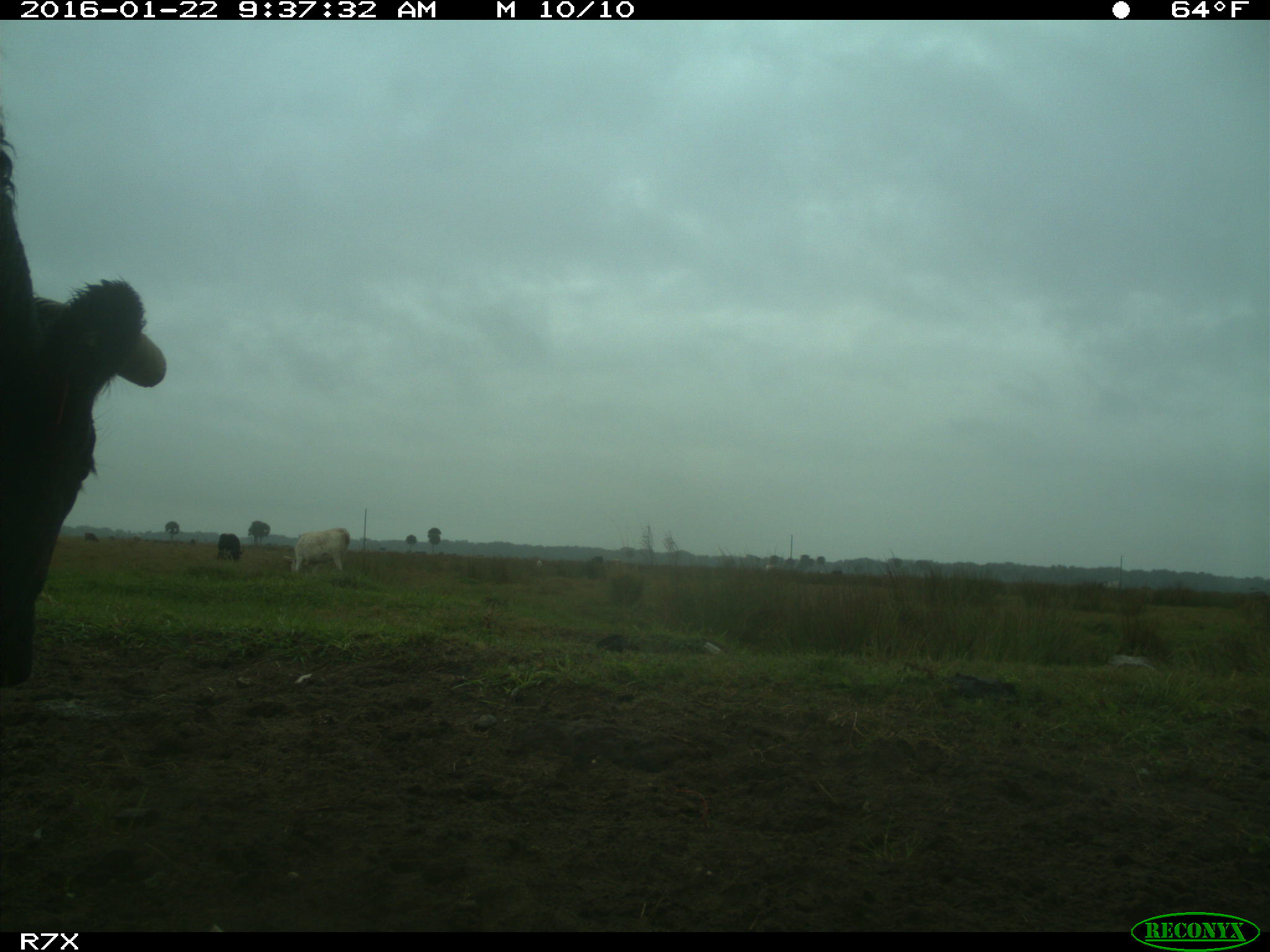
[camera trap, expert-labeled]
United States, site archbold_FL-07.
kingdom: Animalia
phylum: Chordata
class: Mammalia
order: Artiodactyla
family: Bovidae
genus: Bos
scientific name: Bos taurus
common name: domestic cow